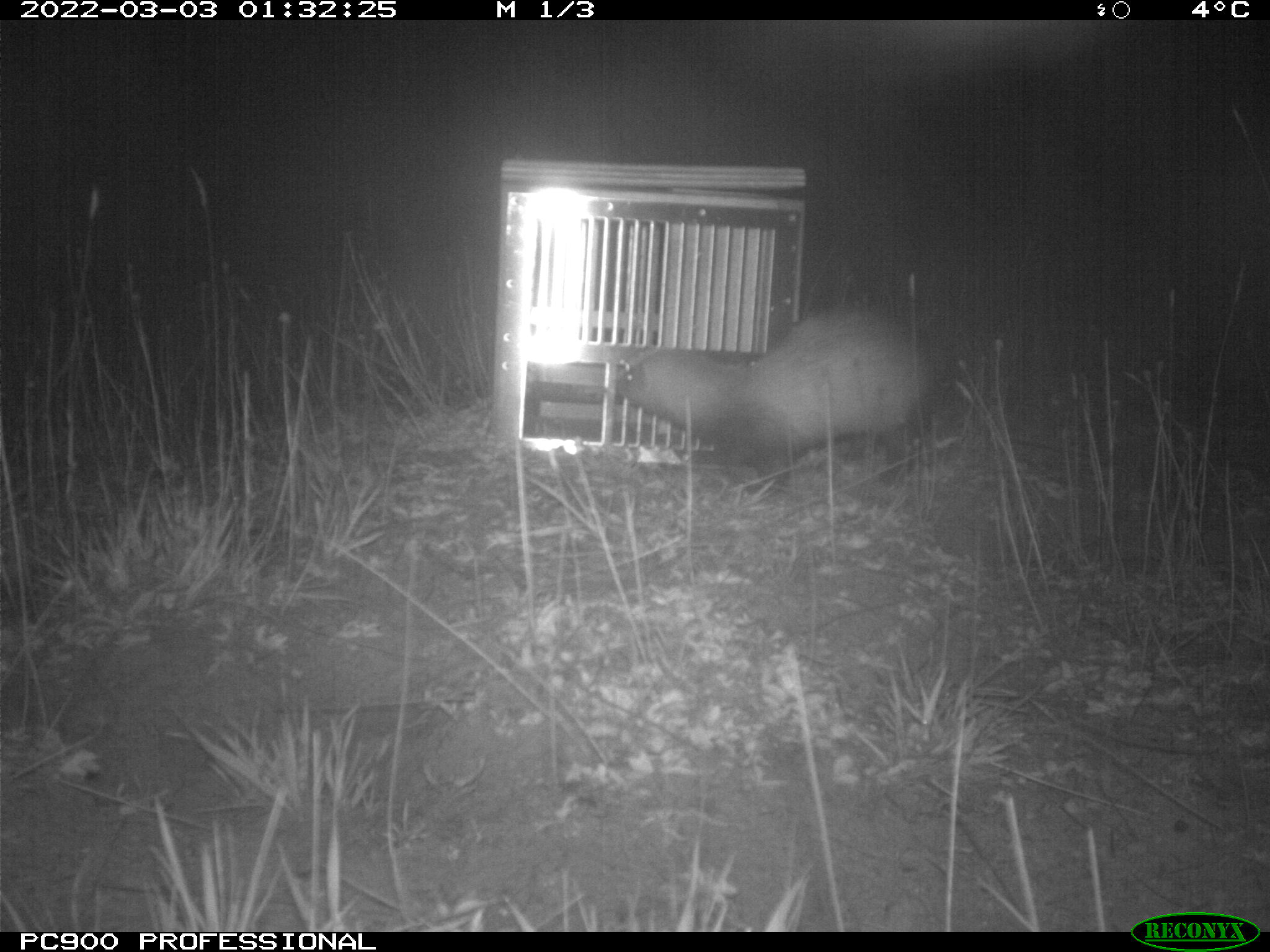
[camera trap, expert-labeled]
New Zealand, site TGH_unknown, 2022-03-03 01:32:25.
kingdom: Animalia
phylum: Chordata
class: Mammalia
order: Carnivora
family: Mustelidae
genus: Mustela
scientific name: Mustela furo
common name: ferret